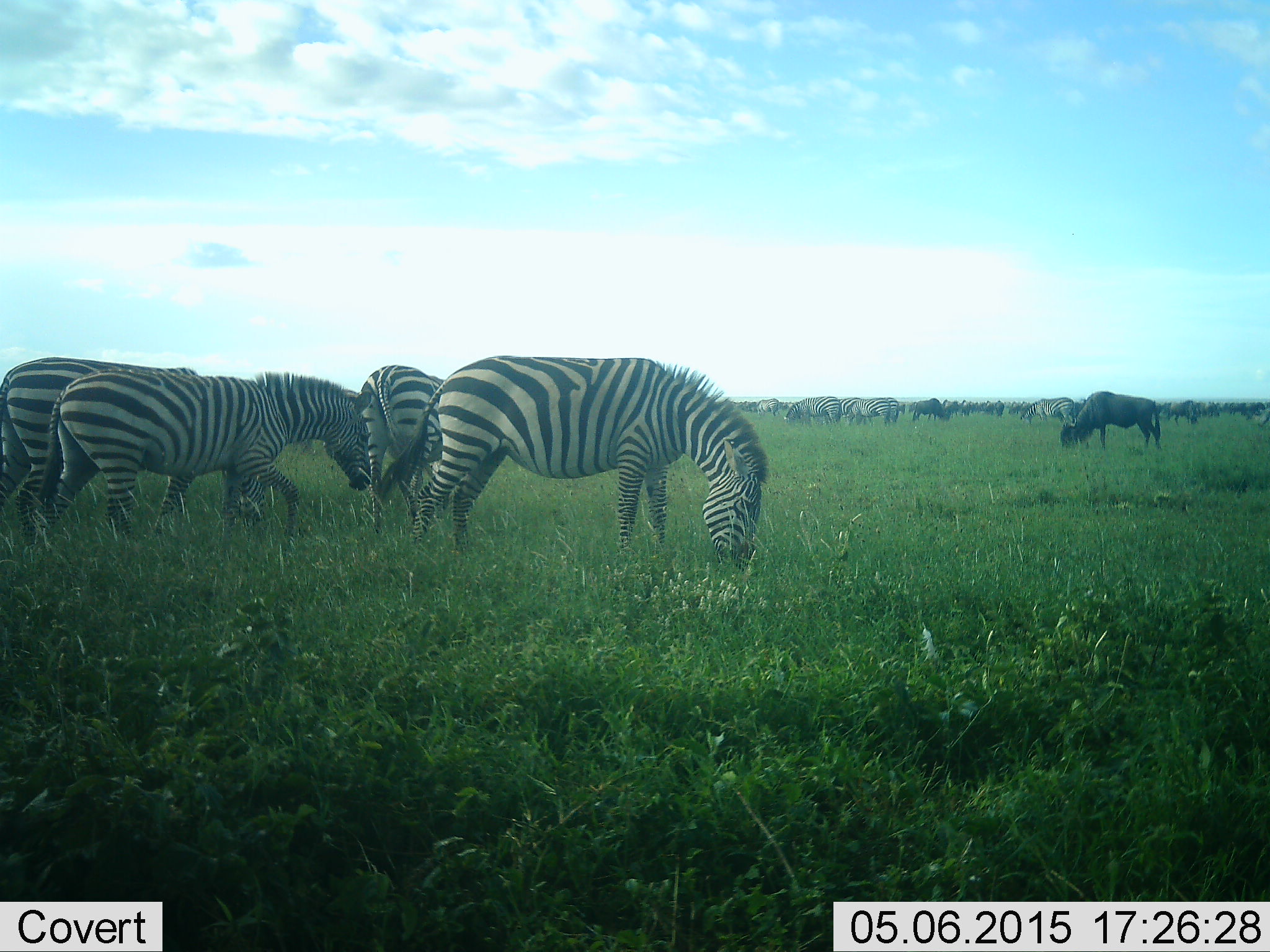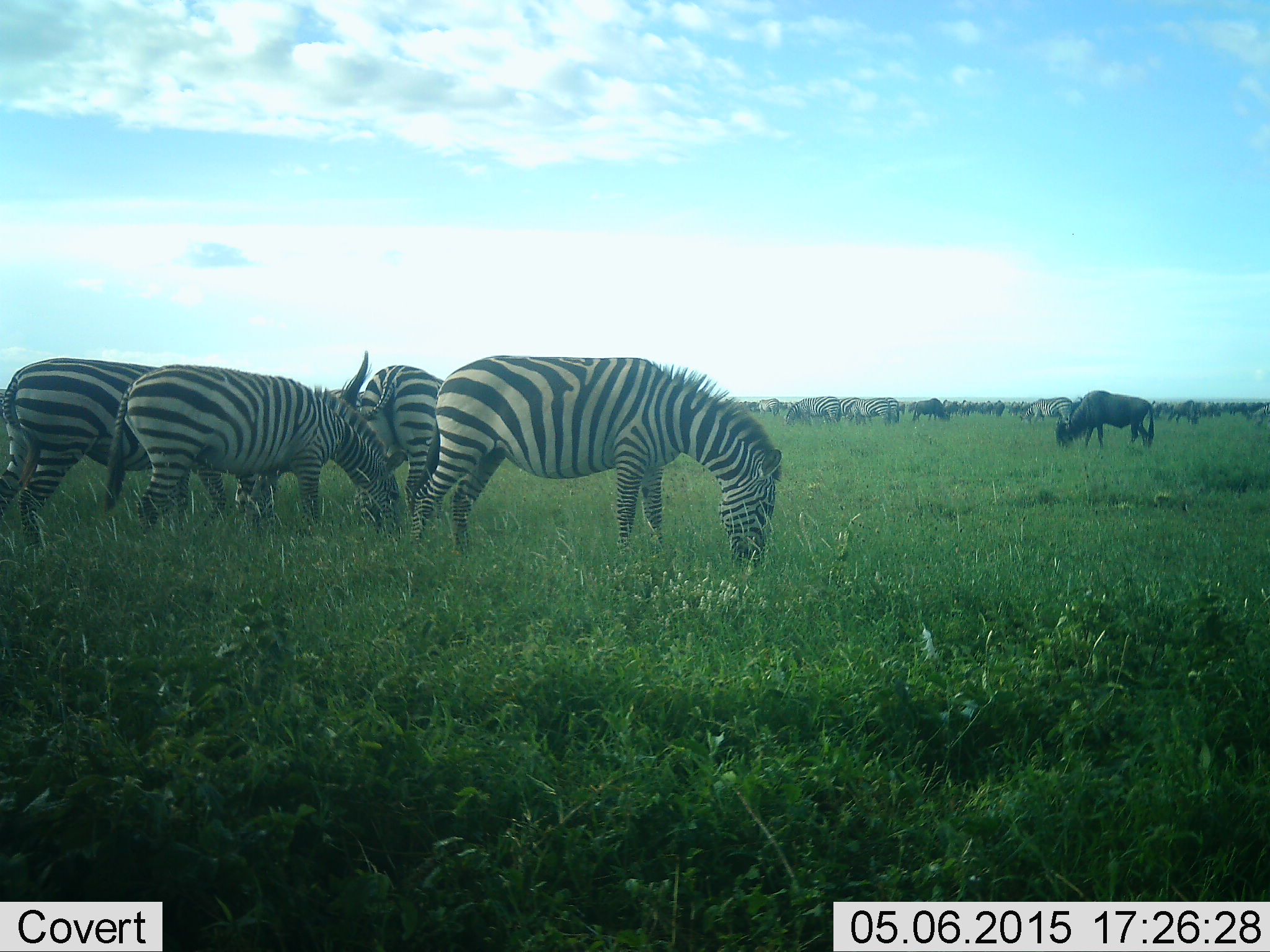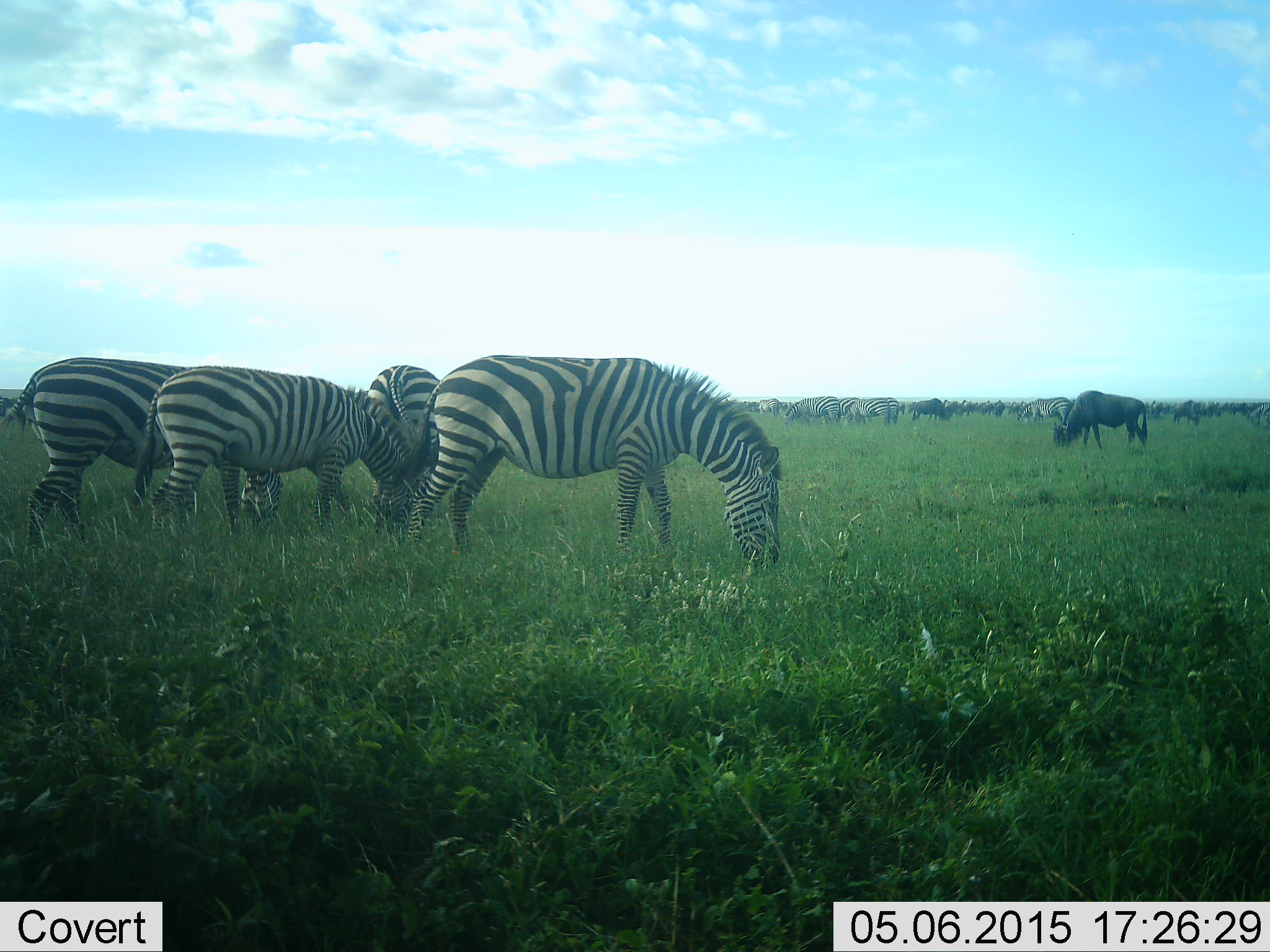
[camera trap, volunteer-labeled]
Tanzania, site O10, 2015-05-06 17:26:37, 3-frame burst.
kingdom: Animalia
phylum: Chordata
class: Mammalia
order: Artiodactyla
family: Bovidae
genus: Connochaetes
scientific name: Connochaetes taurinus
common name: blue wildebeest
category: wildebeest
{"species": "wildebeest (blue wildebeest) (Connochaetes taurinus)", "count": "11-50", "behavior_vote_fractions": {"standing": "50%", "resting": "10%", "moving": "30%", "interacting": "10%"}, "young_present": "0%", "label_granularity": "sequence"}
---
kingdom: Animalia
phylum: Chordata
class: Mammalia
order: Perissodactyla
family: Equidae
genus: Equus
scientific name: Equus quagga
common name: plains zebra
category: zebra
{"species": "zebra (plains zebra) (Equus quagga)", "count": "4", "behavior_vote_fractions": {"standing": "43%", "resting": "7%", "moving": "7%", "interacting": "0%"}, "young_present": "0%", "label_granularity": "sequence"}